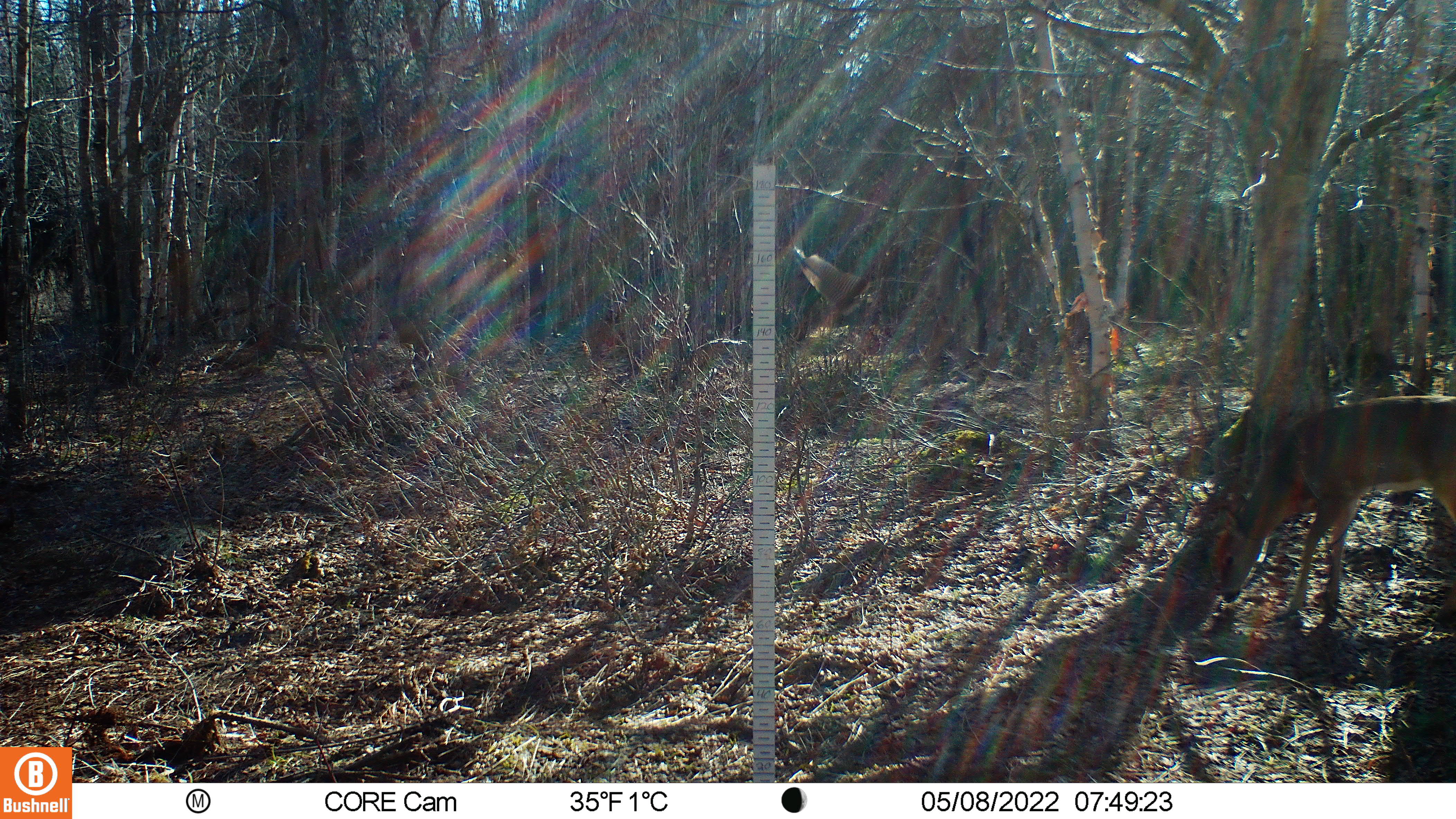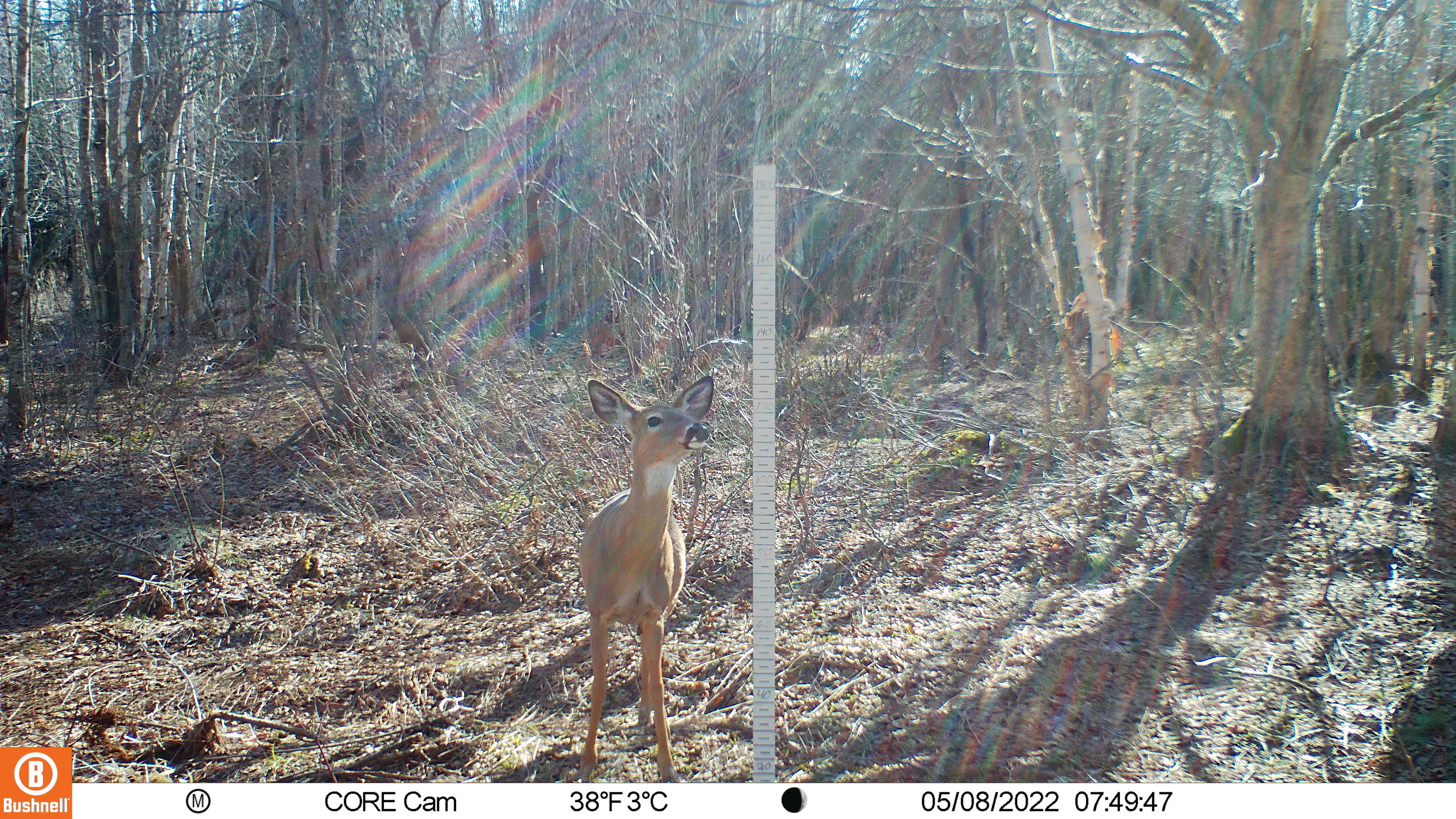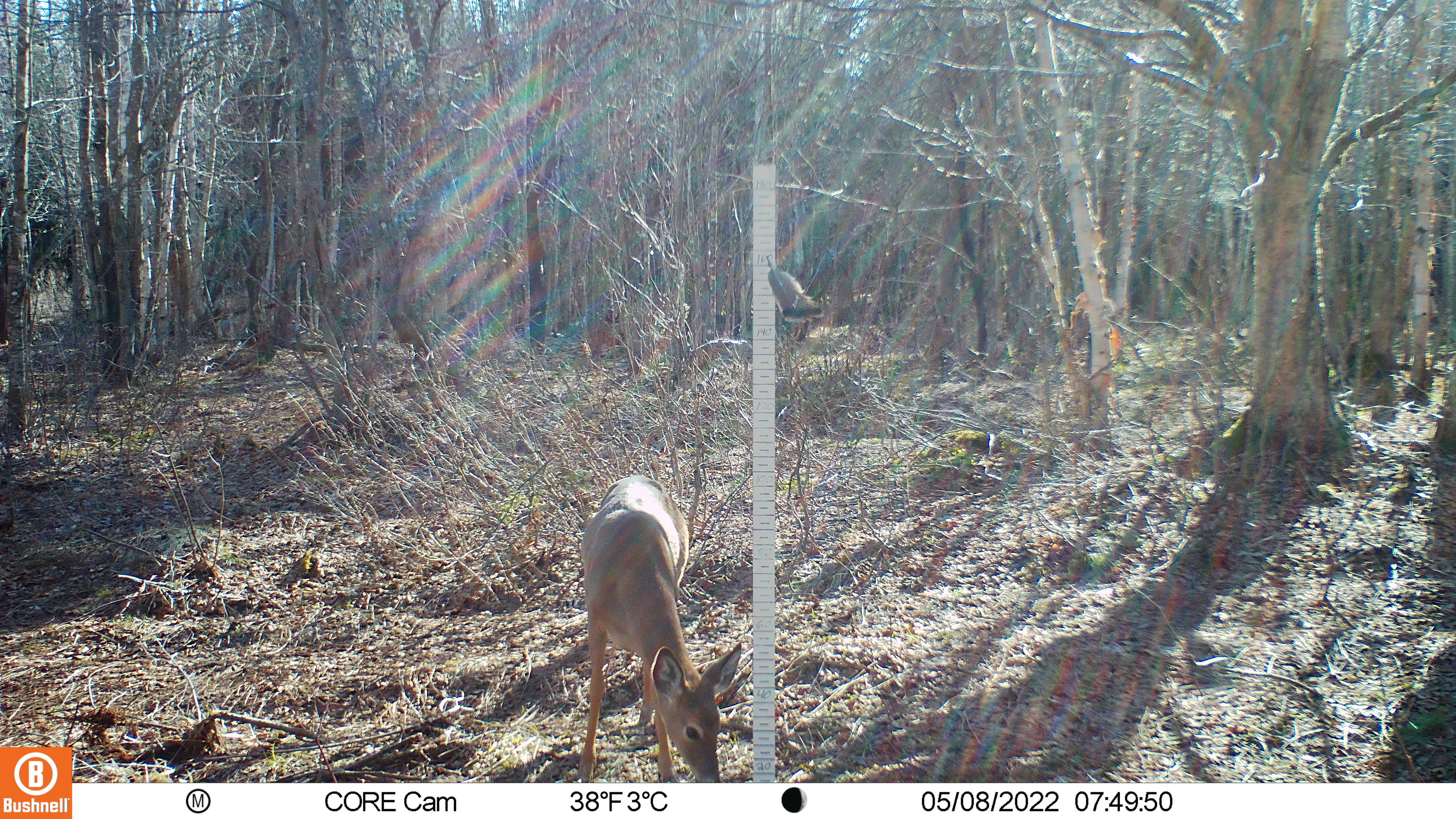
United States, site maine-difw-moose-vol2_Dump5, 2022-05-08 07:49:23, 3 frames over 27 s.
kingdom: Animalia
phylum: Chordata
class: Mammalia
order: Artiodactyla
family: Cervidae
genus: Odocoileus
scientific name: Odocoileus virginianus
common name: white-tailed deer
White-tailed deer (Odocoileus virginianus).